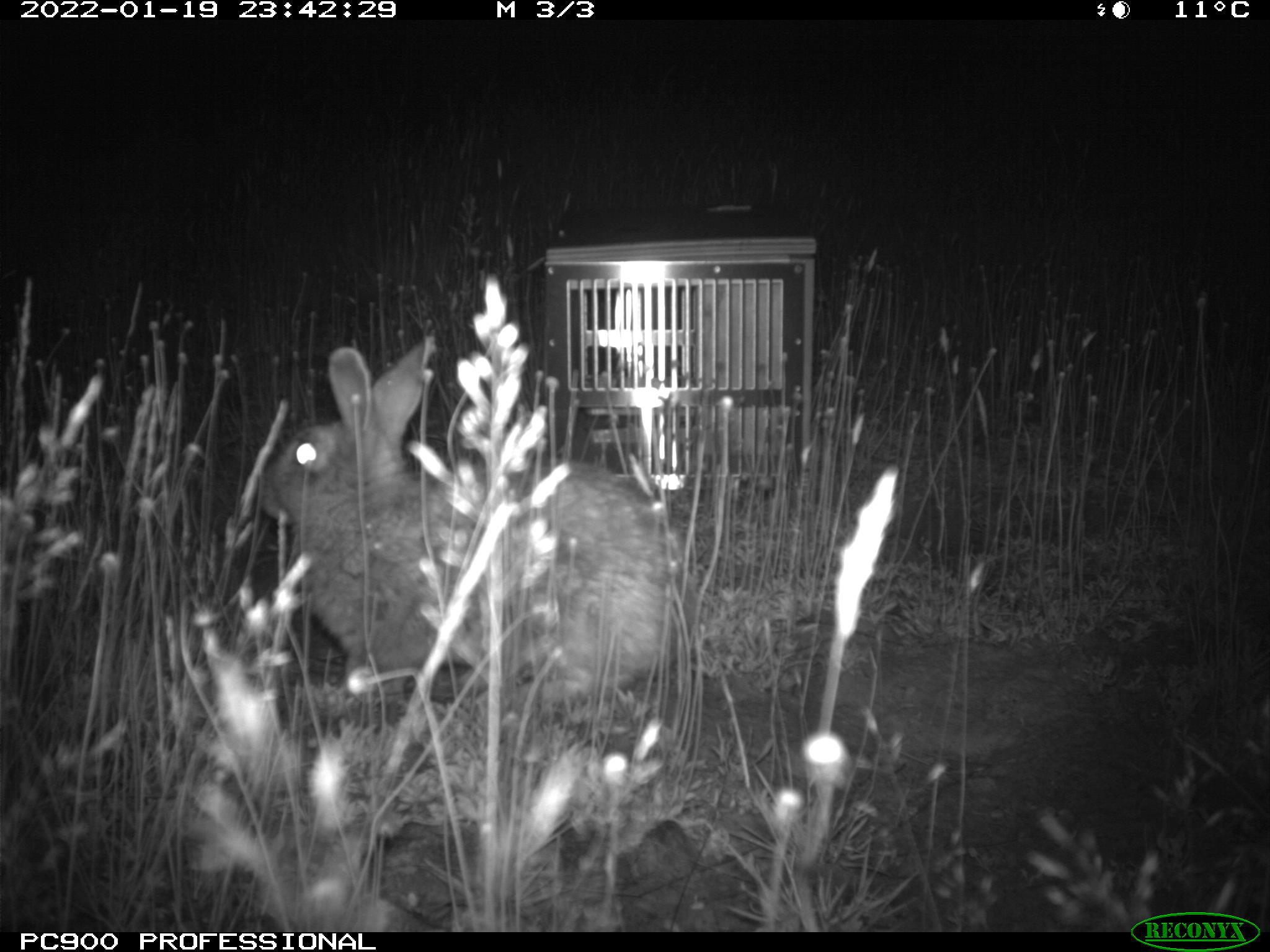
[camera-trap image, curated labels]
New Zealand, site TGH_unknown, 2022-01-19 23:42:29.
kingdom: Animalia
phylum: Chordata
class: Mammalia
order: Lagomorpha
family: Leporidae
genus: Oryctolagus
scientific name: Oryctolagus cuniculus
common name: european rabbit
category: rabbit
Rabbit (european rabbit) (Oryctolagus cuniculus).